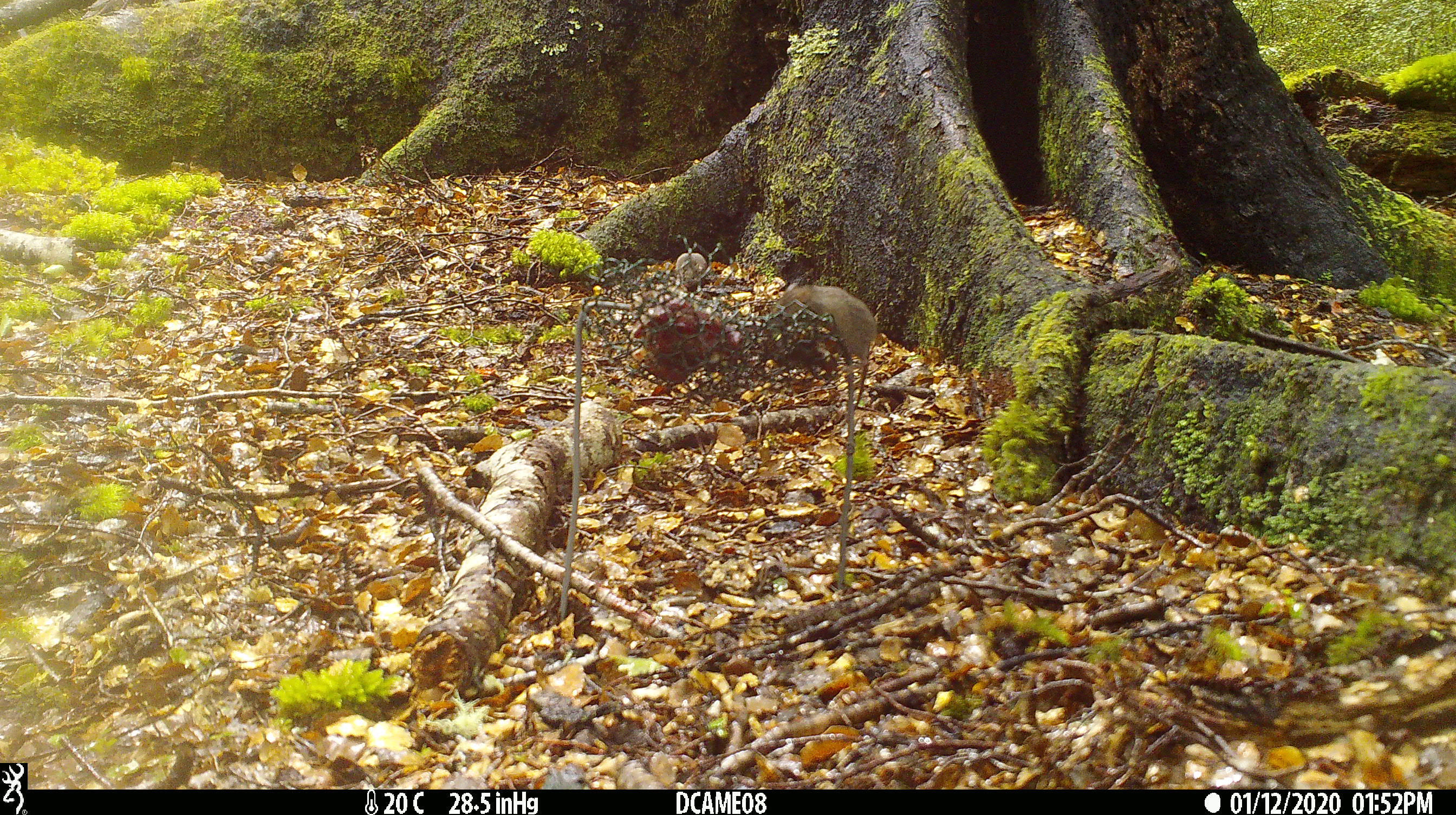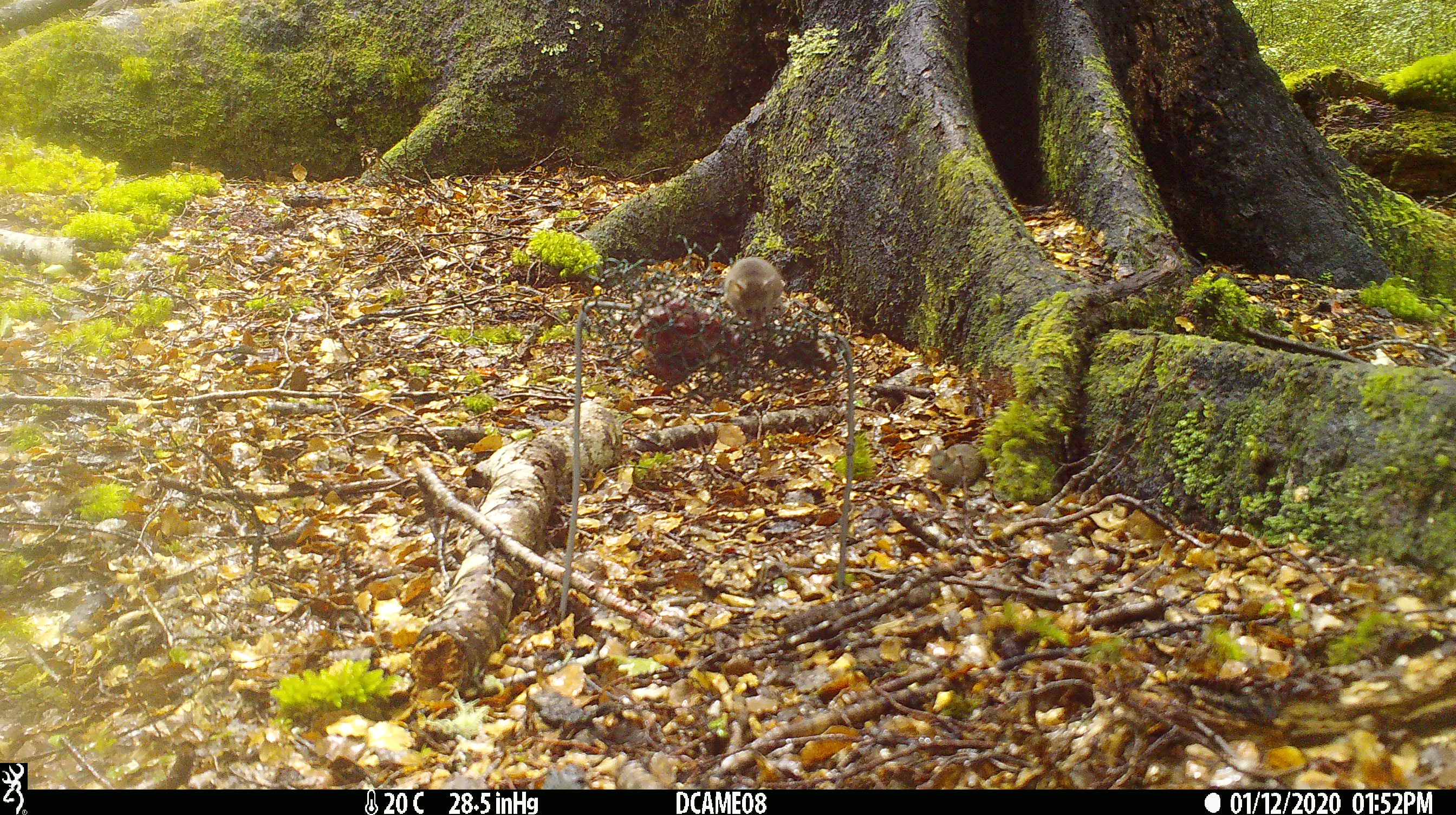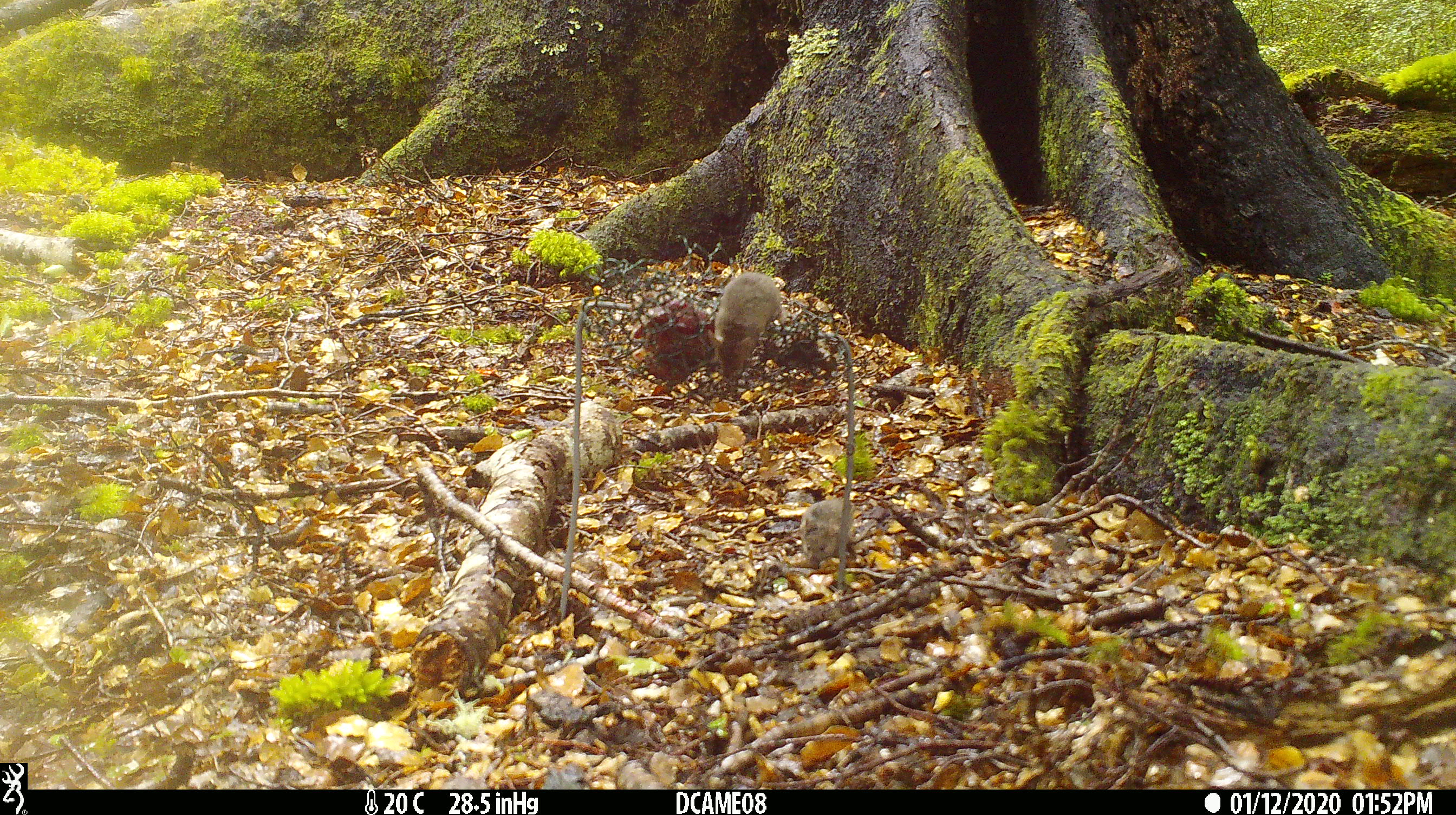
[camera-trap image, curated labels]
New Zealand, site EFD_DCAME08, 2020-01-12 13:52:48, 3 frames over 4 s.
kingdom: Animalia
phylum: Chordata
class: Mammalia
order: Rodentia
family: Muridae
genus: Mus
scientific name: Mus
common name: mouse